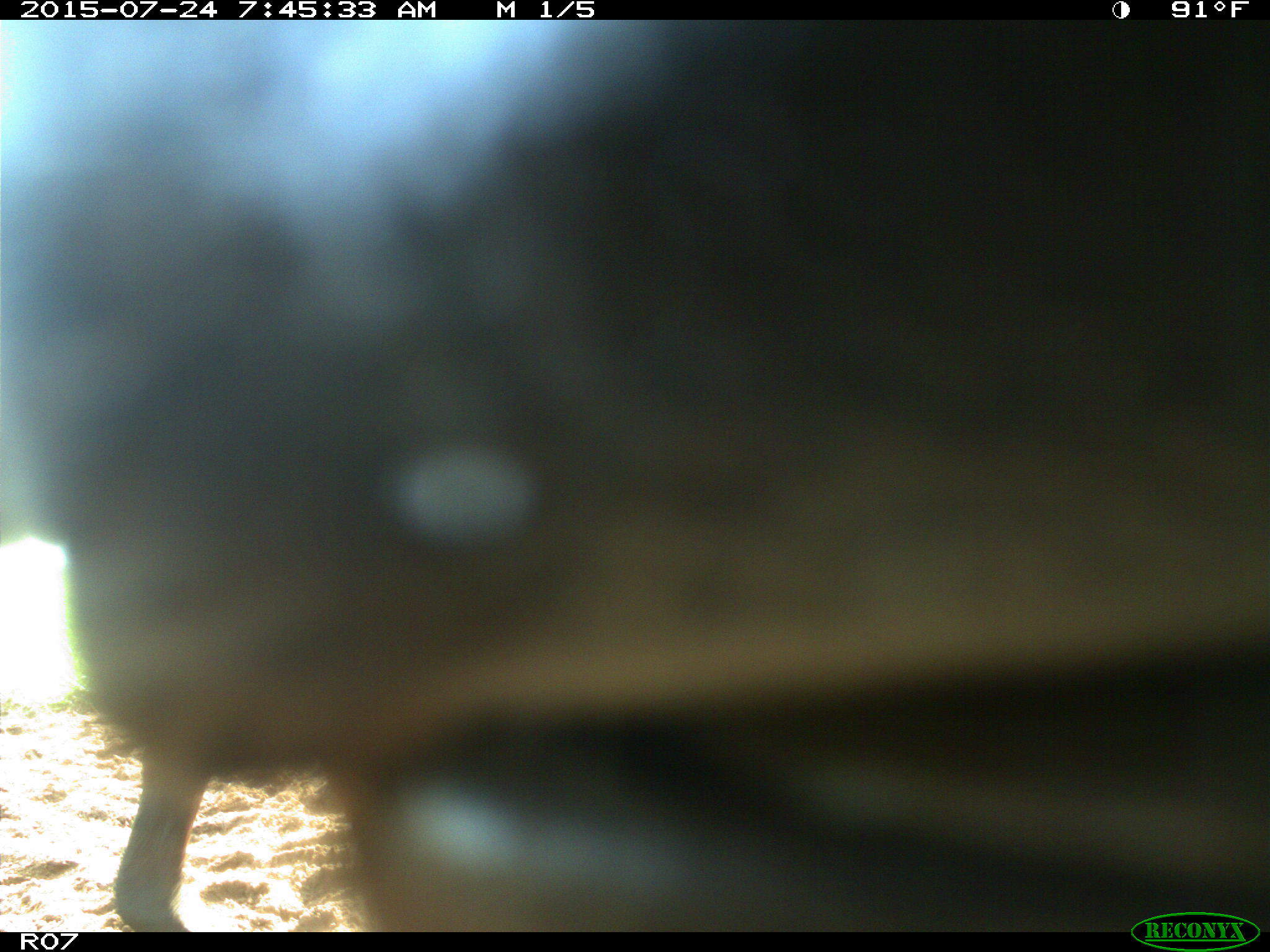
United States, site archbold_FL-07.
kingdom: Animalia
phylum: Chordata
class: Mammalia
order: Artiodactyla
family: Bovidae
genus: Bos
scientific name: Bos taurus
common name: domestic cow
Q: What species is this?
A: Bos taurus (domestic cow).